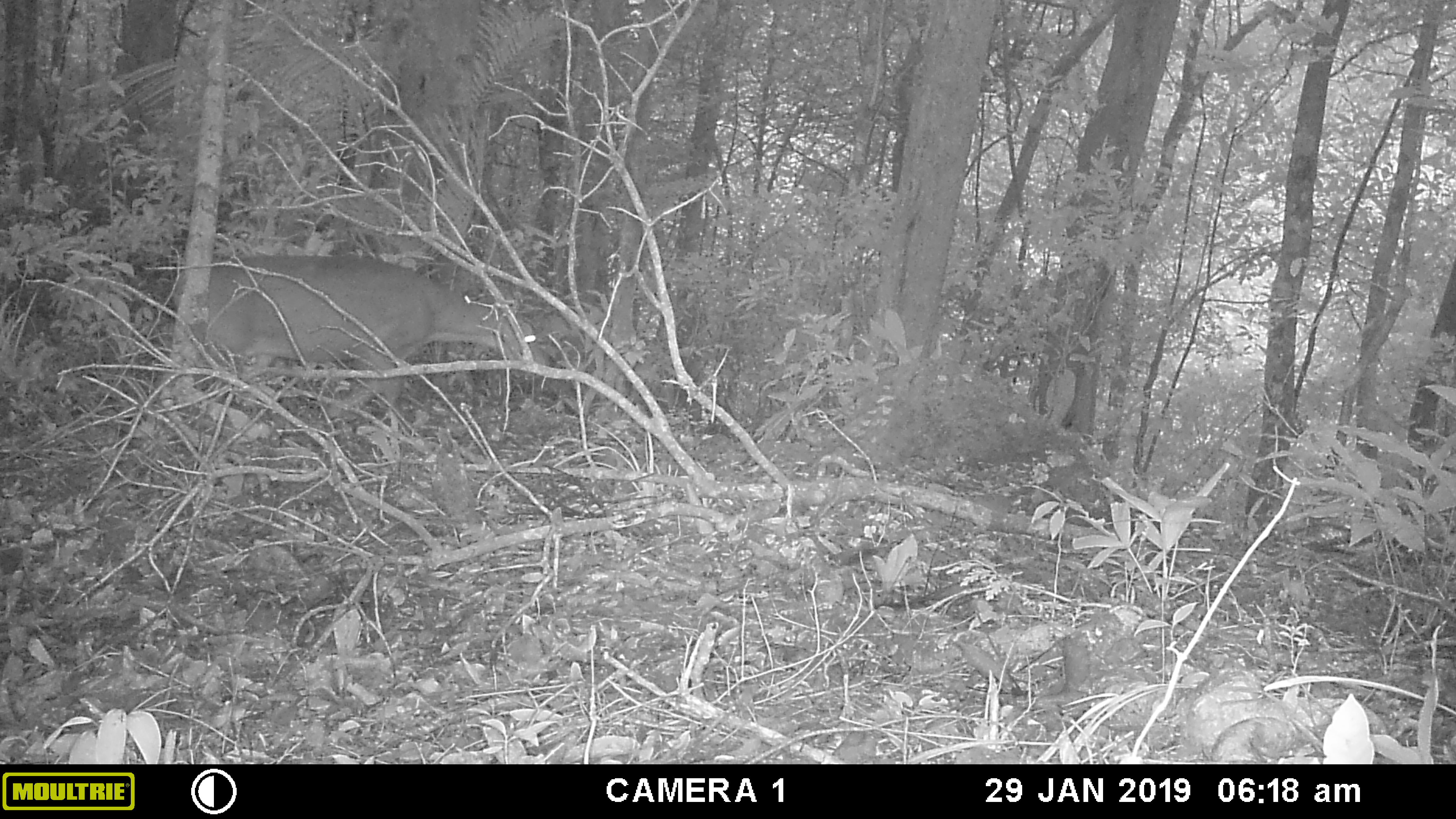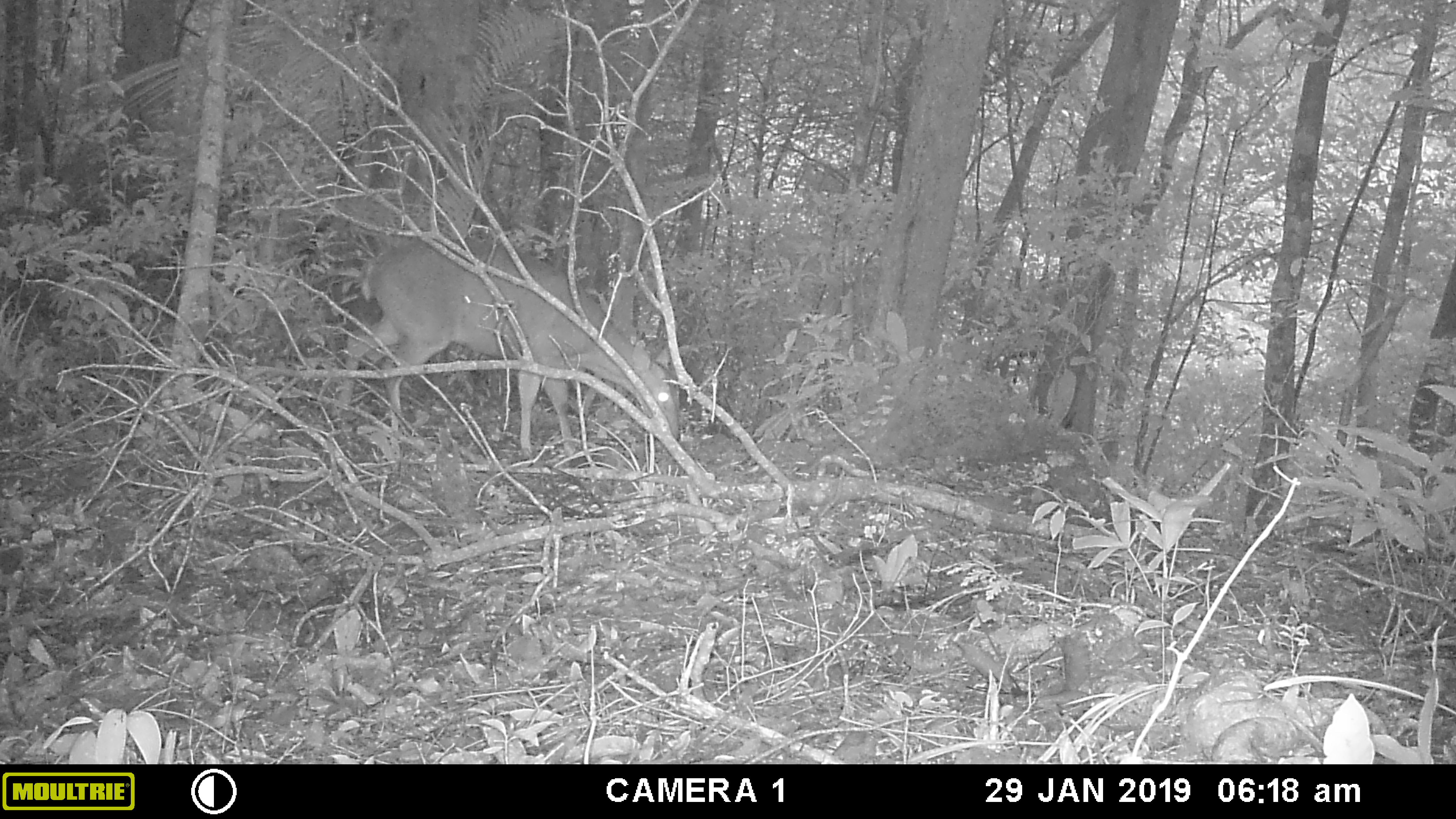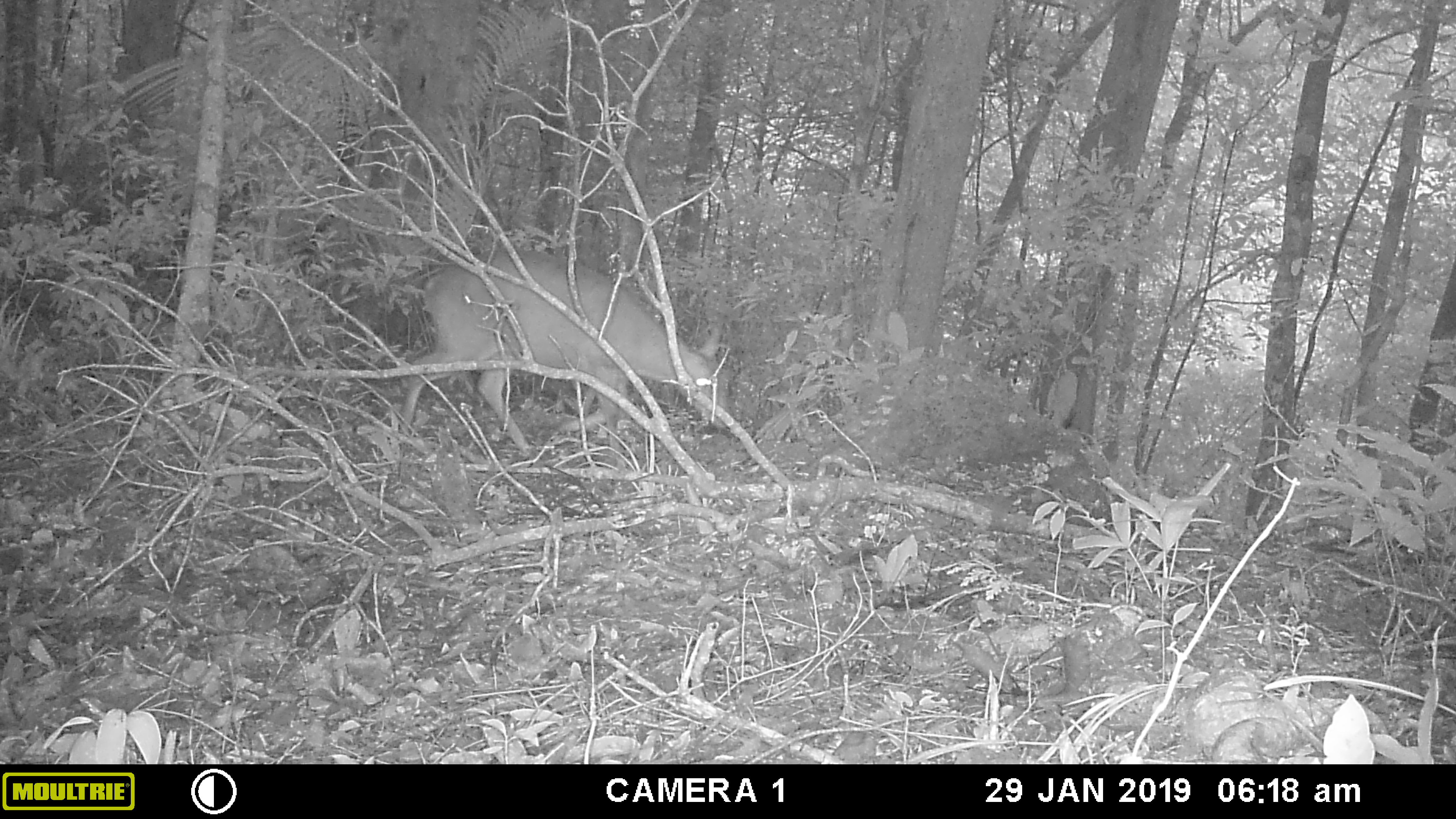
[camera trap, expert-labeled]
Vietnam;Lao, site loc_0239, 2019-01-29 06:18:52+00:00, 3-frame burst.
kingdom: Animalia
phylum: Chordata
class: Mammalia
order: Artiodactyla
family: Cervidae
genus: Muntiacus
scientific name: Muntiacus vuquangensis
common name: large-antlered muntjac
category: large antlered muntjac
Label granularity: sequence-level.